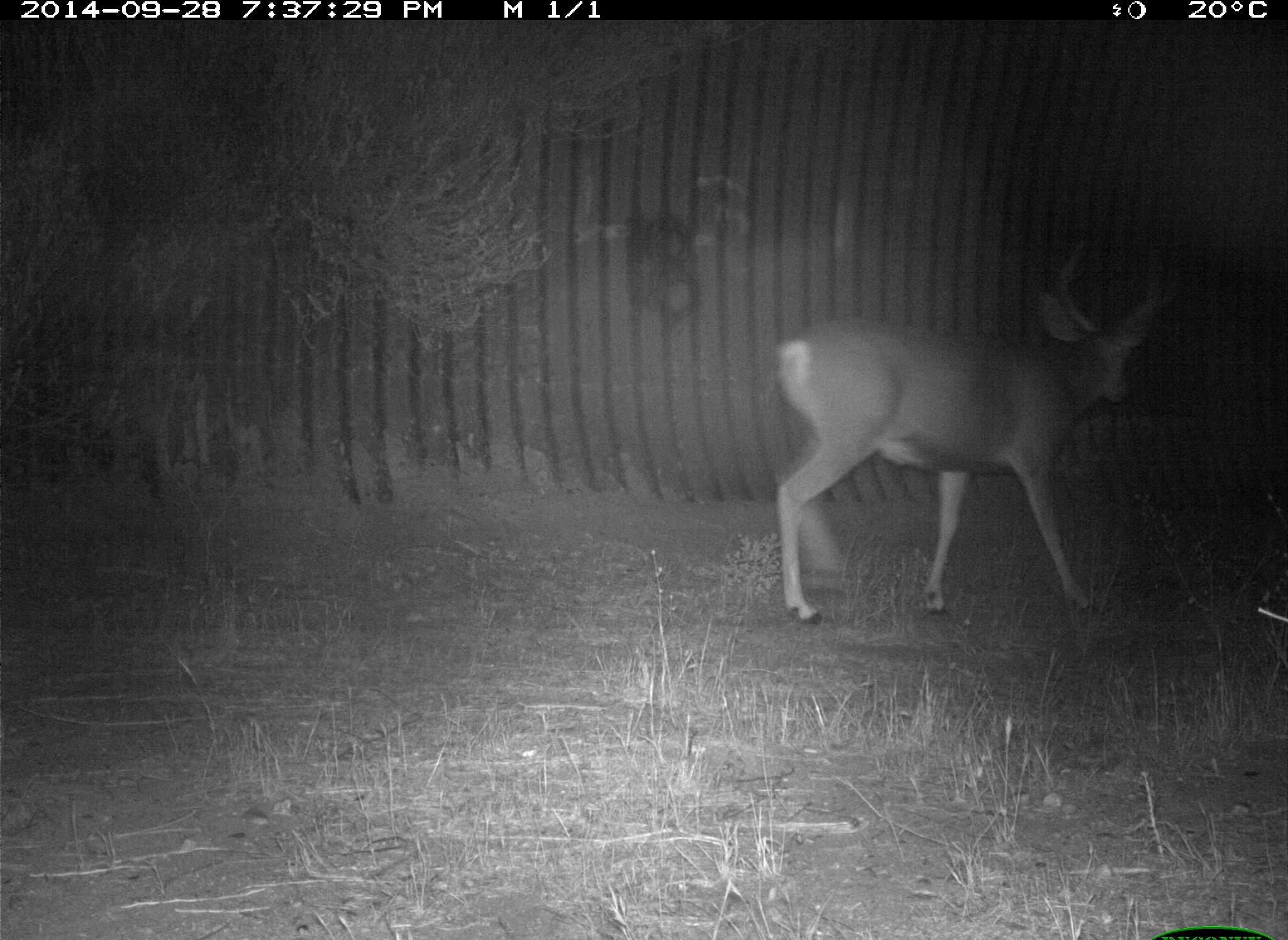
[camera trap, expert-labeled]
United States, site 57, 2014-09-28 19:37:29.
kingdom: Animalia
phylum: Chordata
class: Mammalia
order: Artiodactyla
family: Cervidae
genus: Odocoileus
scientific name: Odocoileus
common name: deer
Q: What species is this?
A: Deer (Odocoileus).